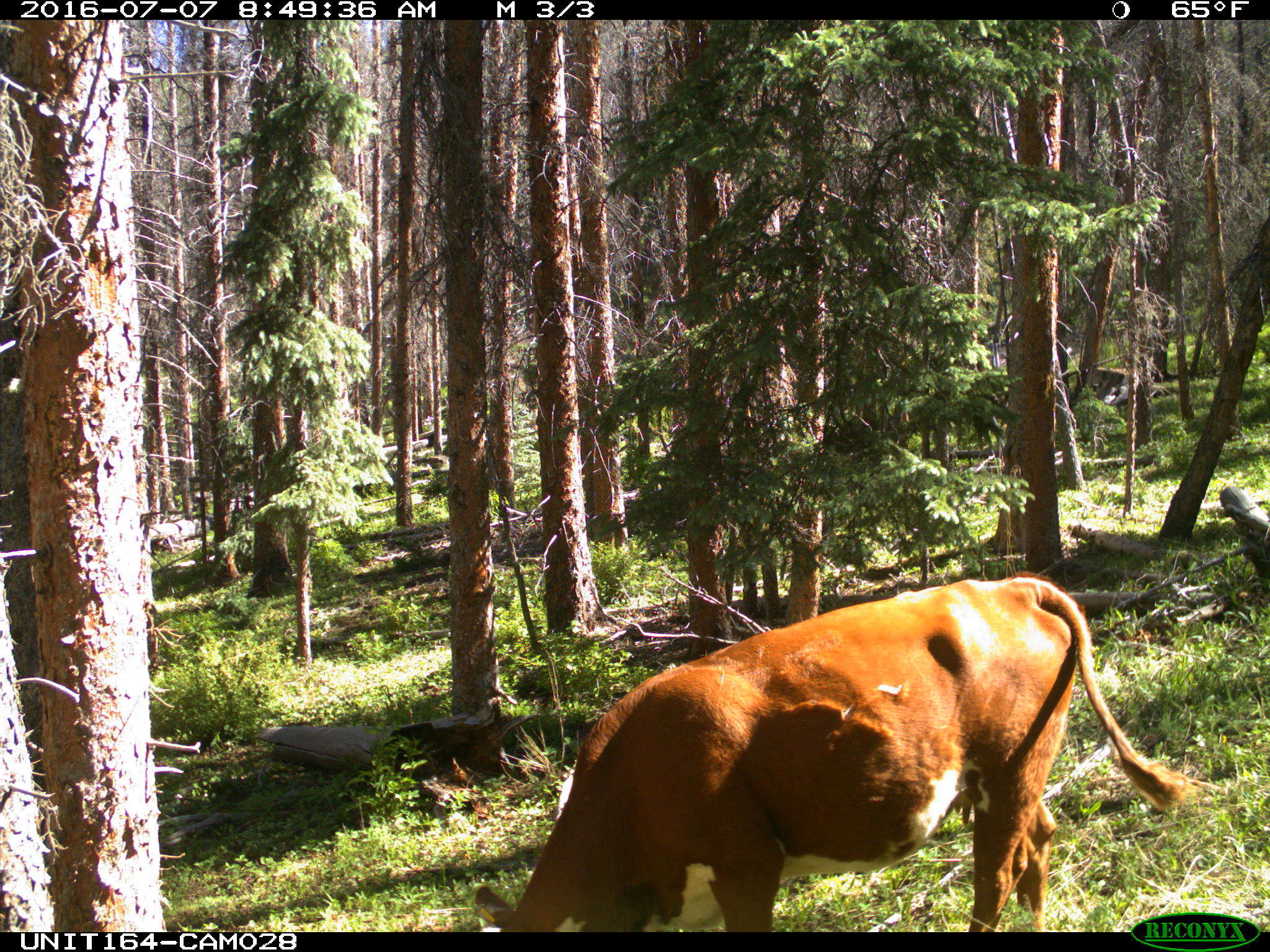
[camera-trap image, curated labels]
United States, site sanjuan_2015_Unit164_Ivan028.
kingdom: Animalia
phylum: Chordata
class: Mammalia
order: Artiodactyla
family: Bovidae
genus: Bos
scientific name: Bos taurus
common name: domestic cow